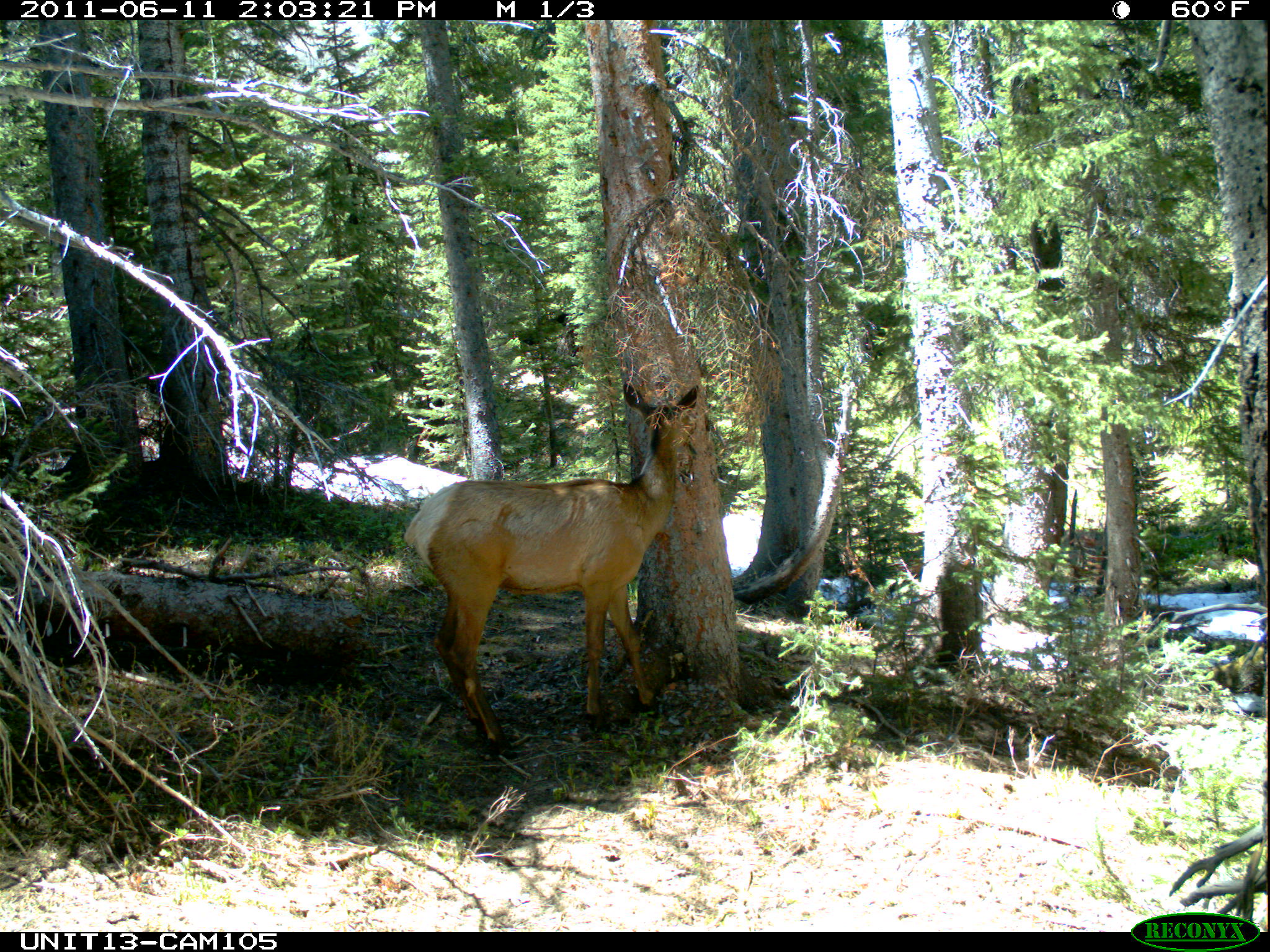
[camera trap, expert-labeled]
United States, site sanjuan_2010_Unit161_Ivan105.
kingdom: Animalia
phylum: Chordata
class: Mammalia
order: Artiodactyla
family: Cervidae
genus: Cervus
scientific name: Cervus elaphus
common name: red deer